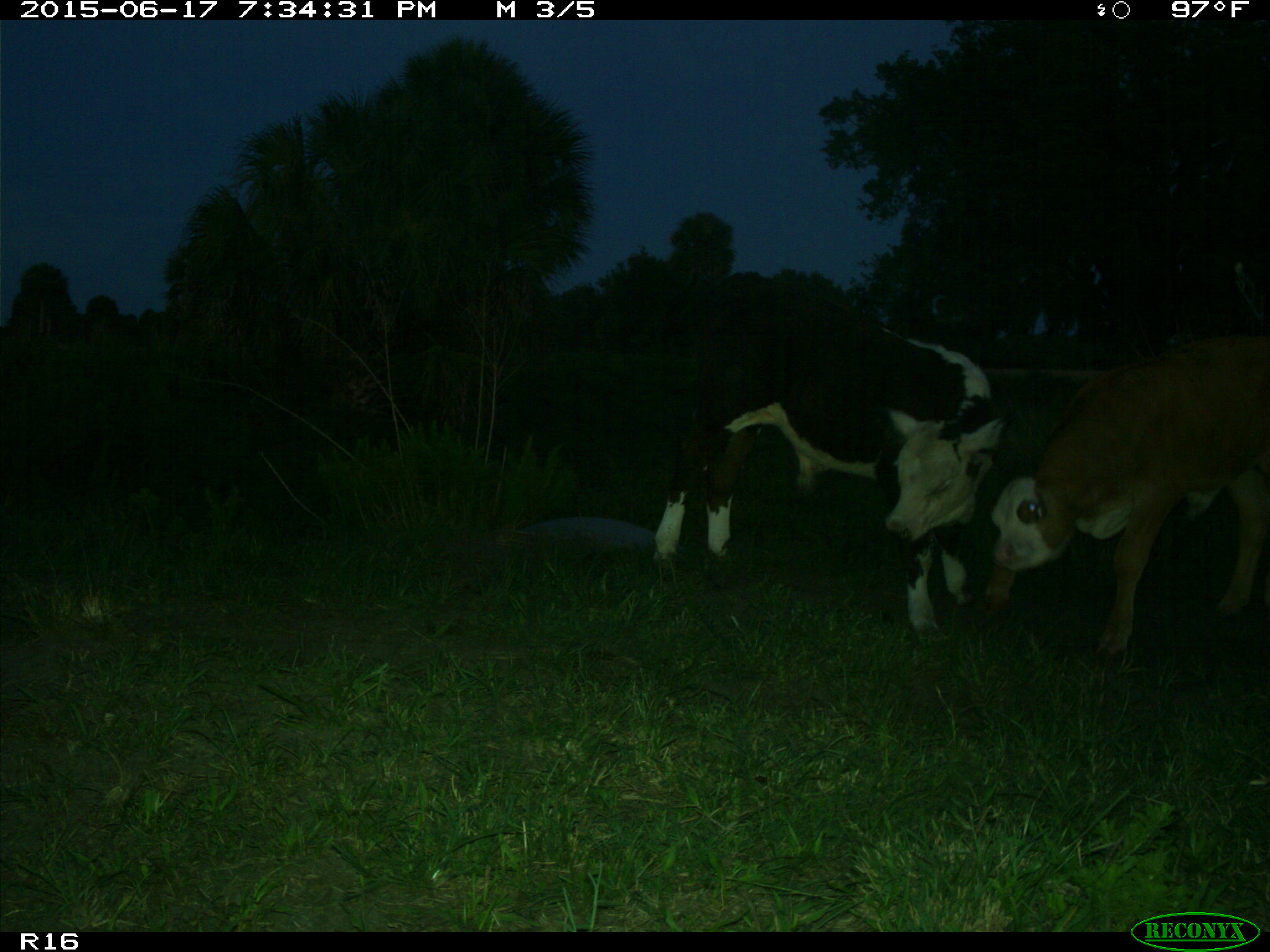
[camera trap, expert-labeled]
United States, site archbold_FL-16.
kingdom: Animalia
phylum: Chordata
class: Mammalia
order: Artiodactyla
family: Bovidae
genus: Bos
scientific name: Bos taurus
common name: domestic cow